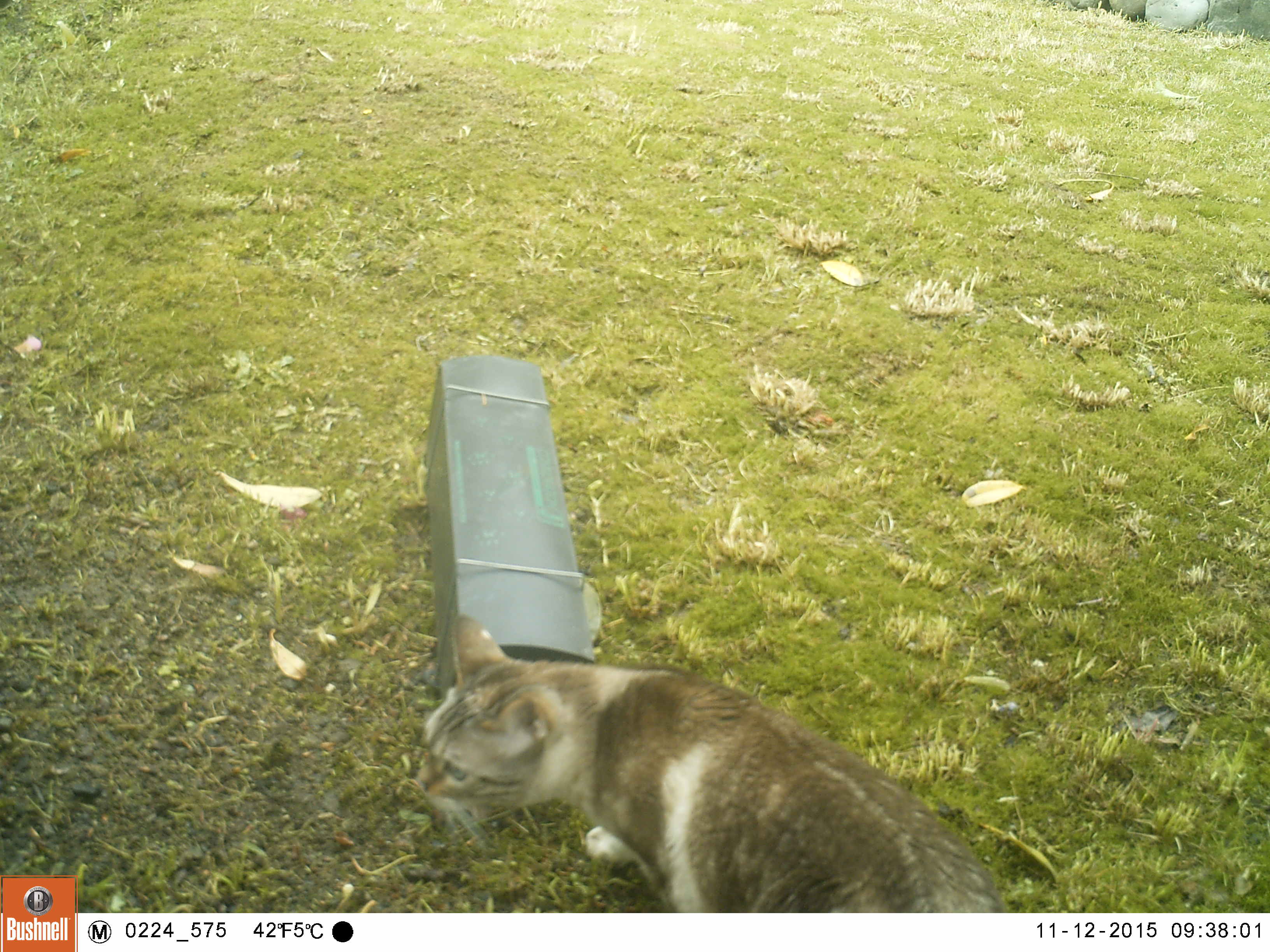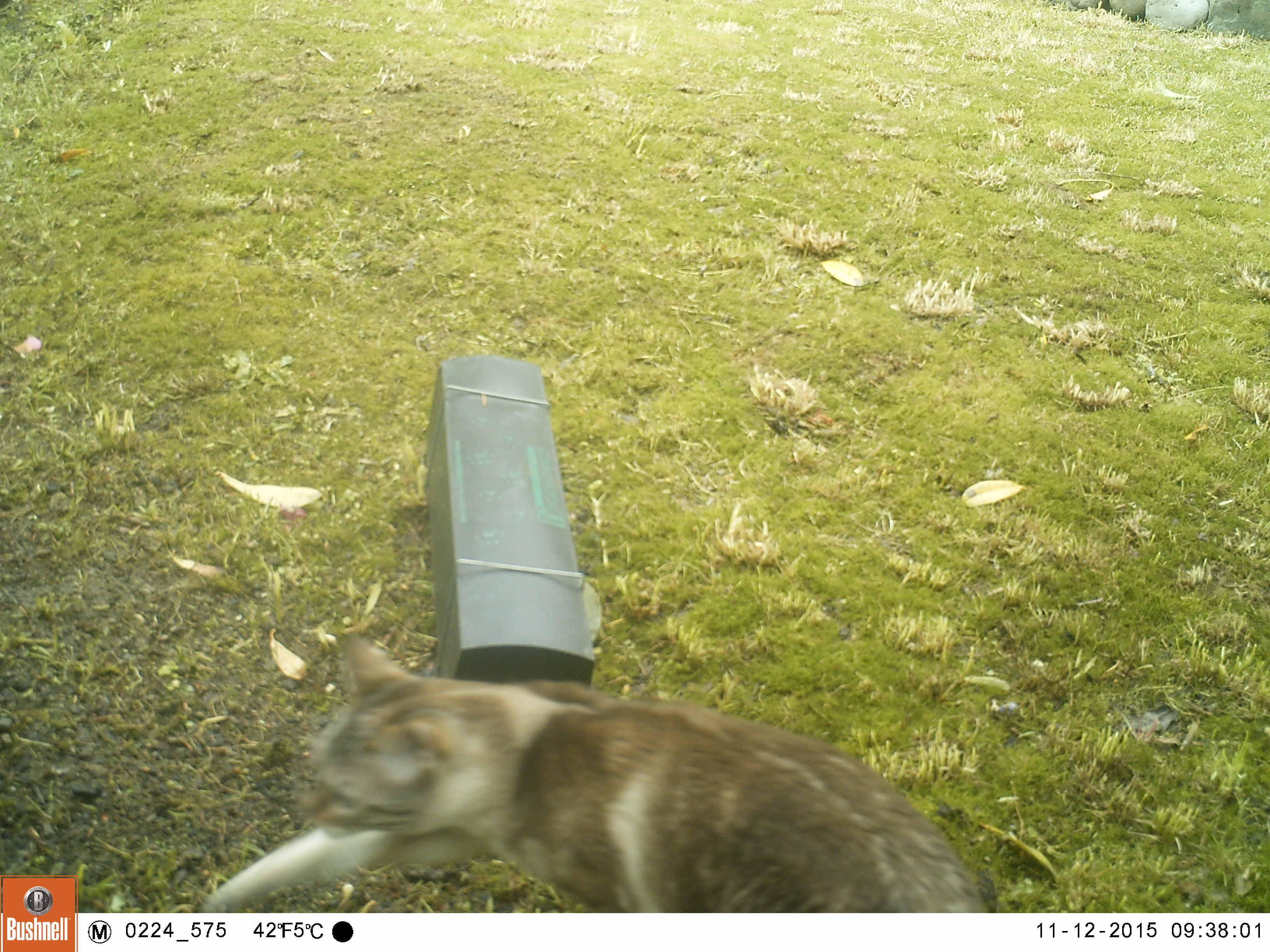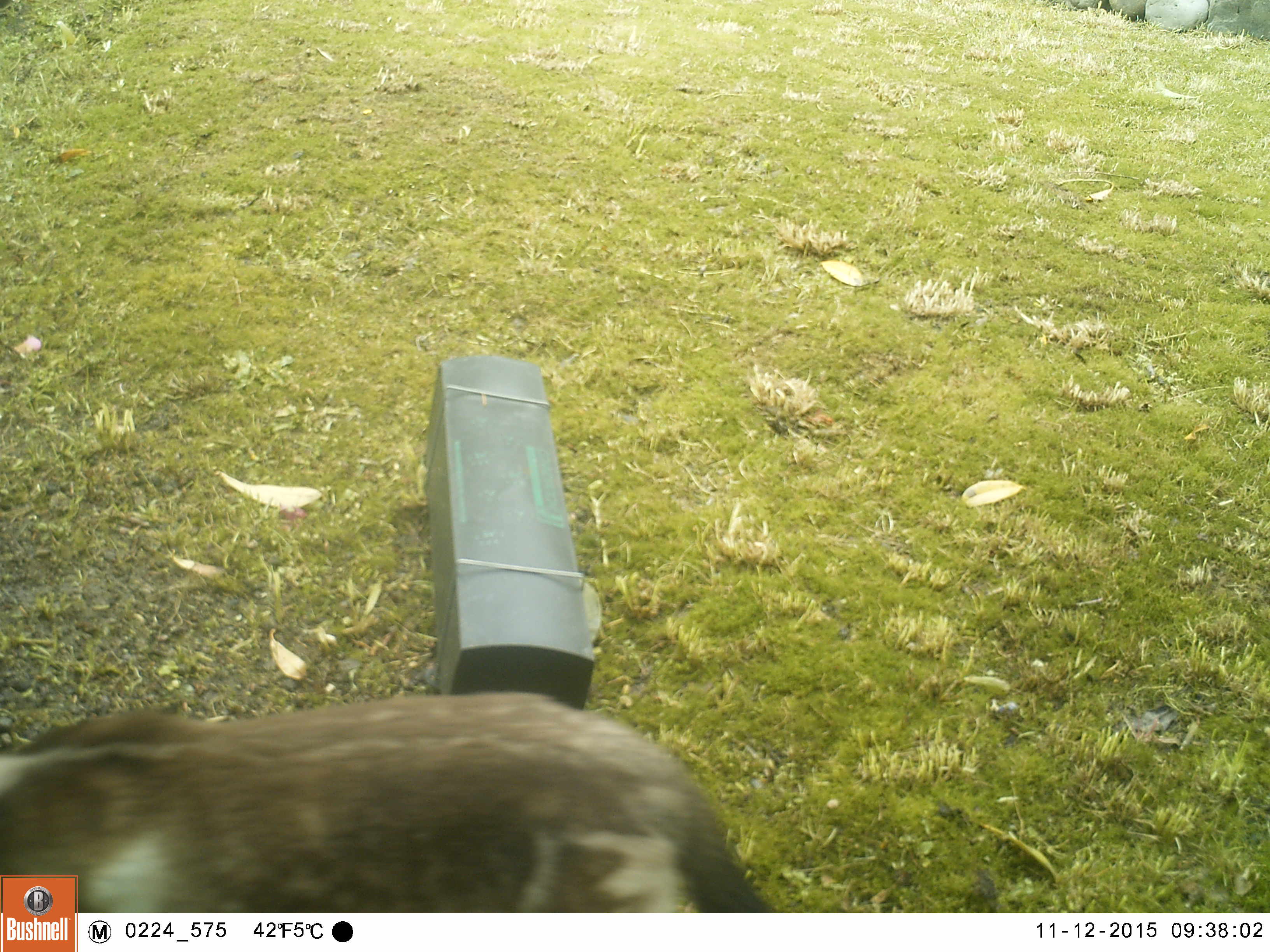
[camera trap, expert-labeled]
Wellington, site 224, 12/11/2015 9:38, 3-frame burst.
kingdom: Animalia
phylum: Chordata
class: Mammalia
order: Carnivora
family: Felidae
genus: Felis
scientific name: Felis catus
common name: cat